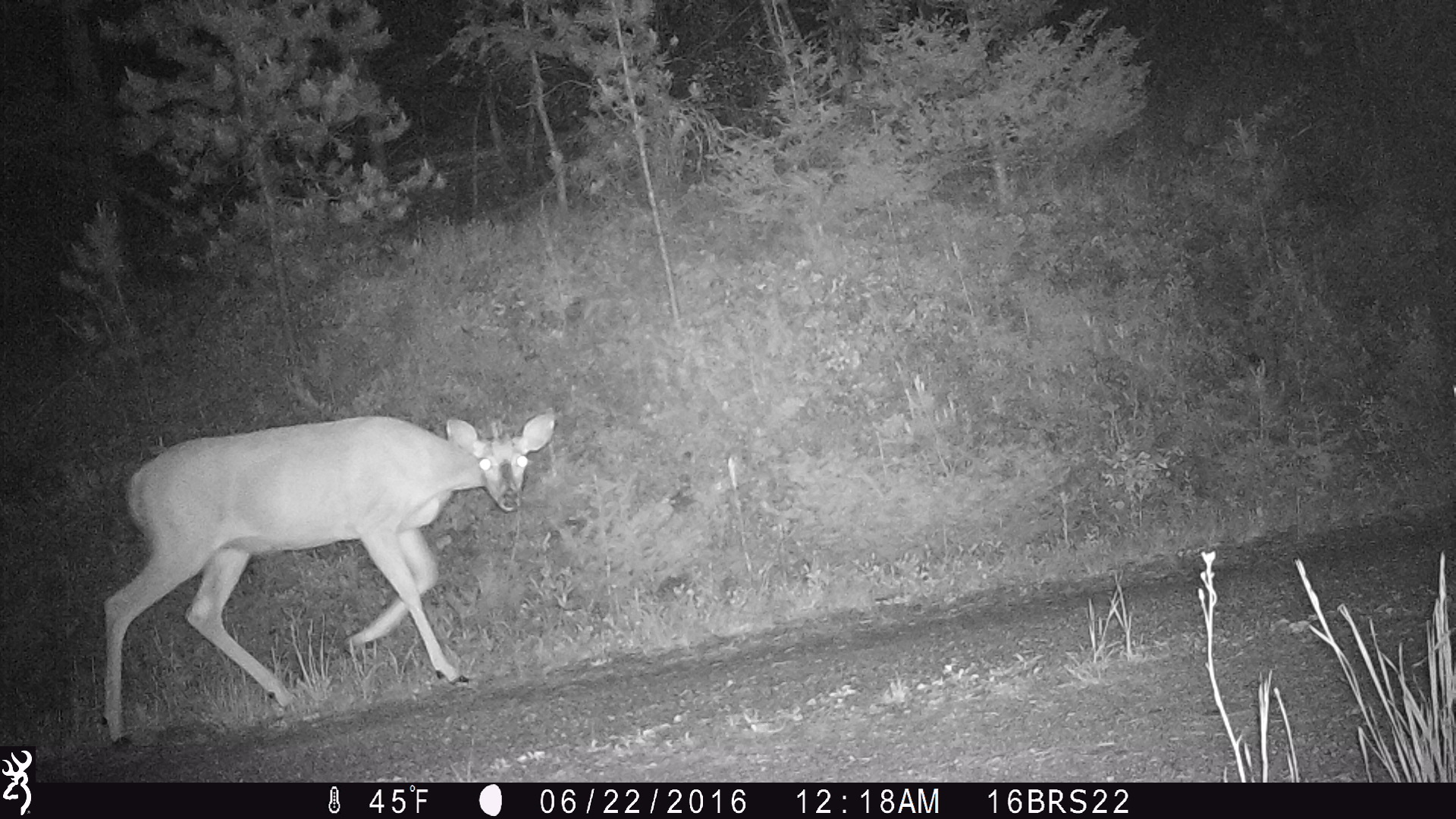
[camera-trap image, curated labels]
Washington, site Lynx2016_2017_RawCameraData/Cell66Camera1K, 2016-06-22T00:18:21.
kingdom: Animalia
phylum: Chordata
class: Mammalia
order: Artiodactyla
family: Cervidae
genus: Odocoileus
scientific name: Odocoileus virginianus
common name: white-tailed deer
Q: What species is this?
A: Odocoileus virginianus (white-tailed deer).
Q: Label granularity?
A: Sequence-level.